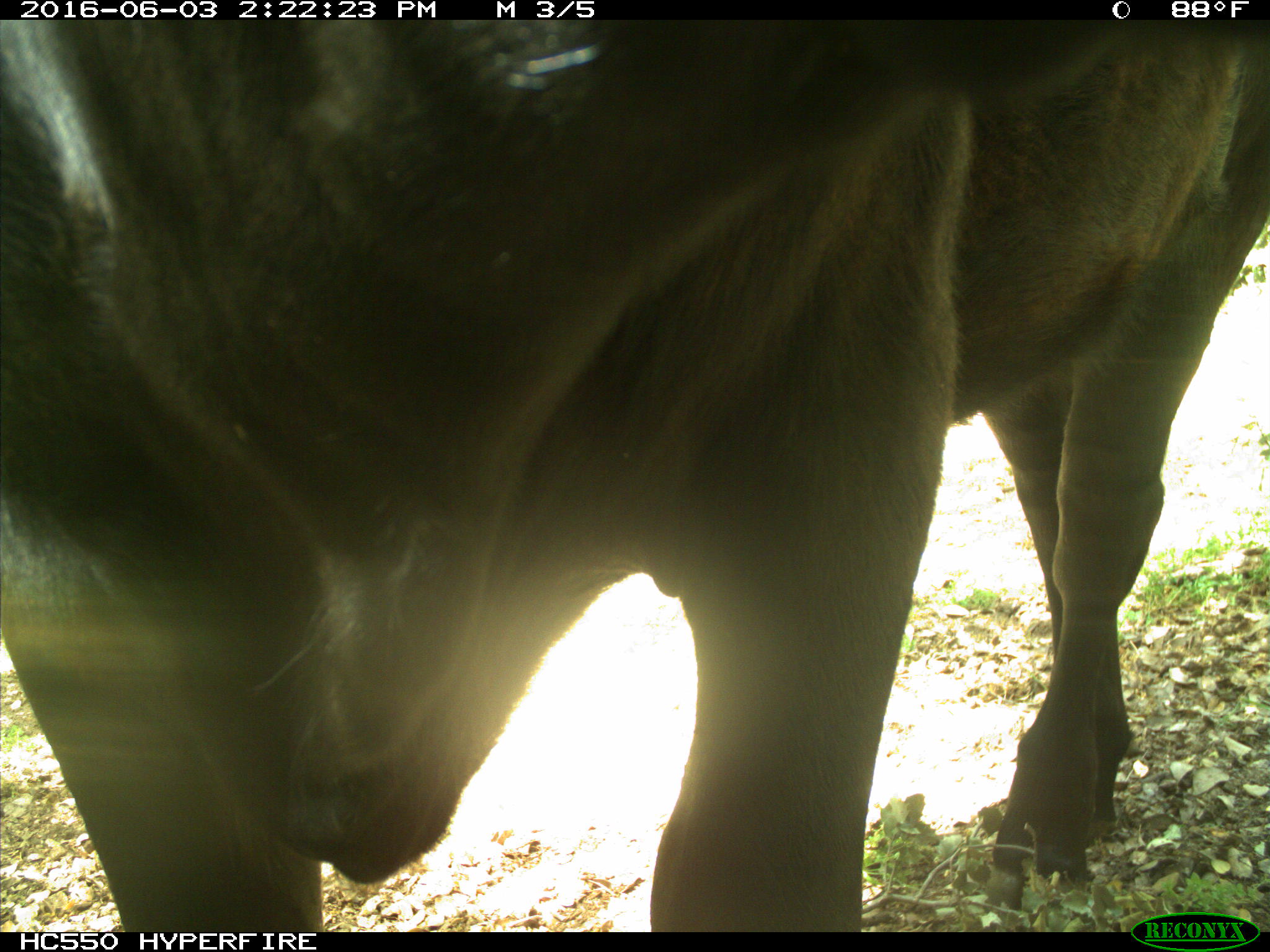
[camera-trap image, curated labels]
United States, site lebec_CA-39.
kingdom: Animalia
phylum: Chordata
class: Mammalia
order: Artiodactyla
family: Bovidae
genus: Bos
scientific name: Bos taurus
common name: domestic cow